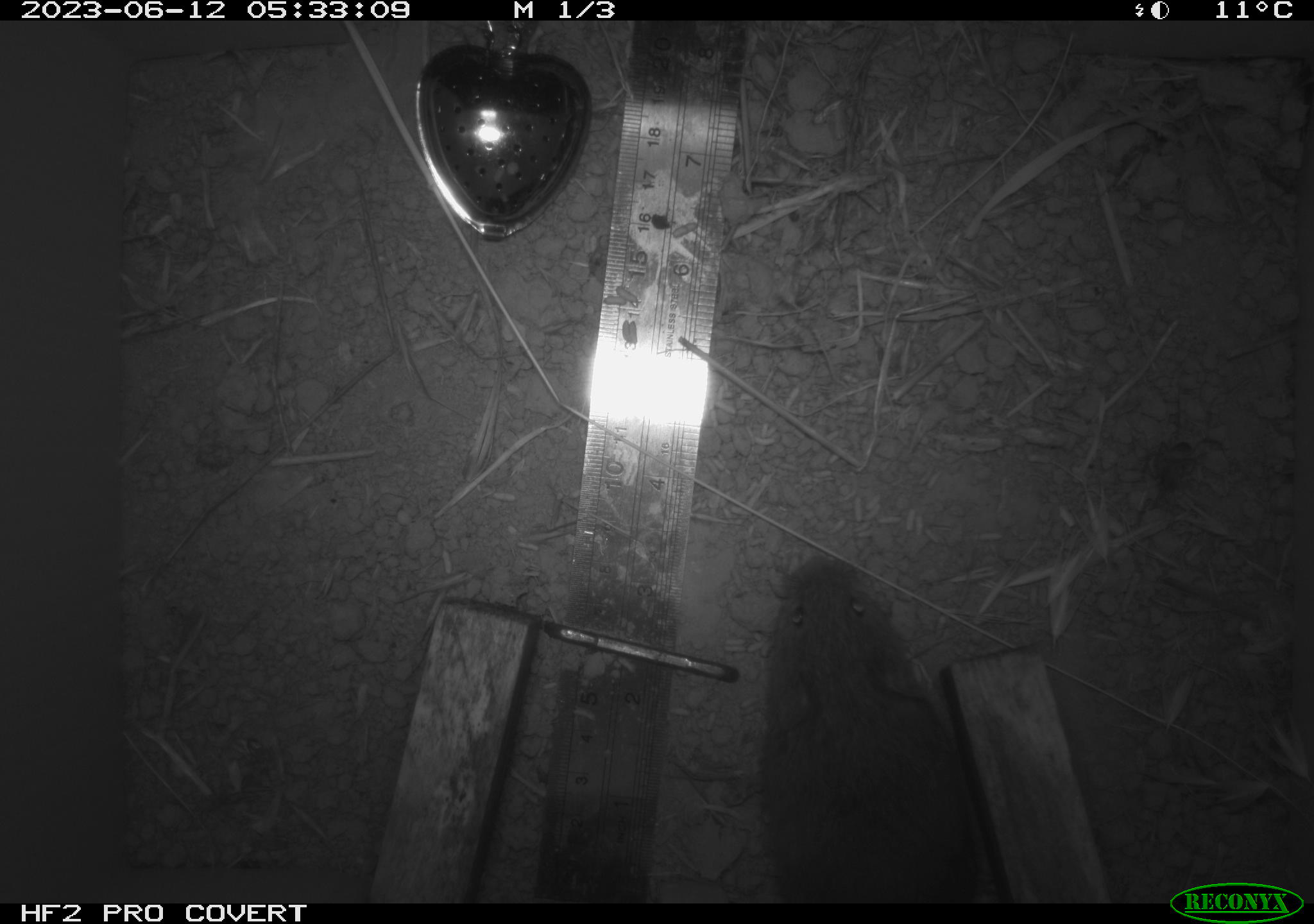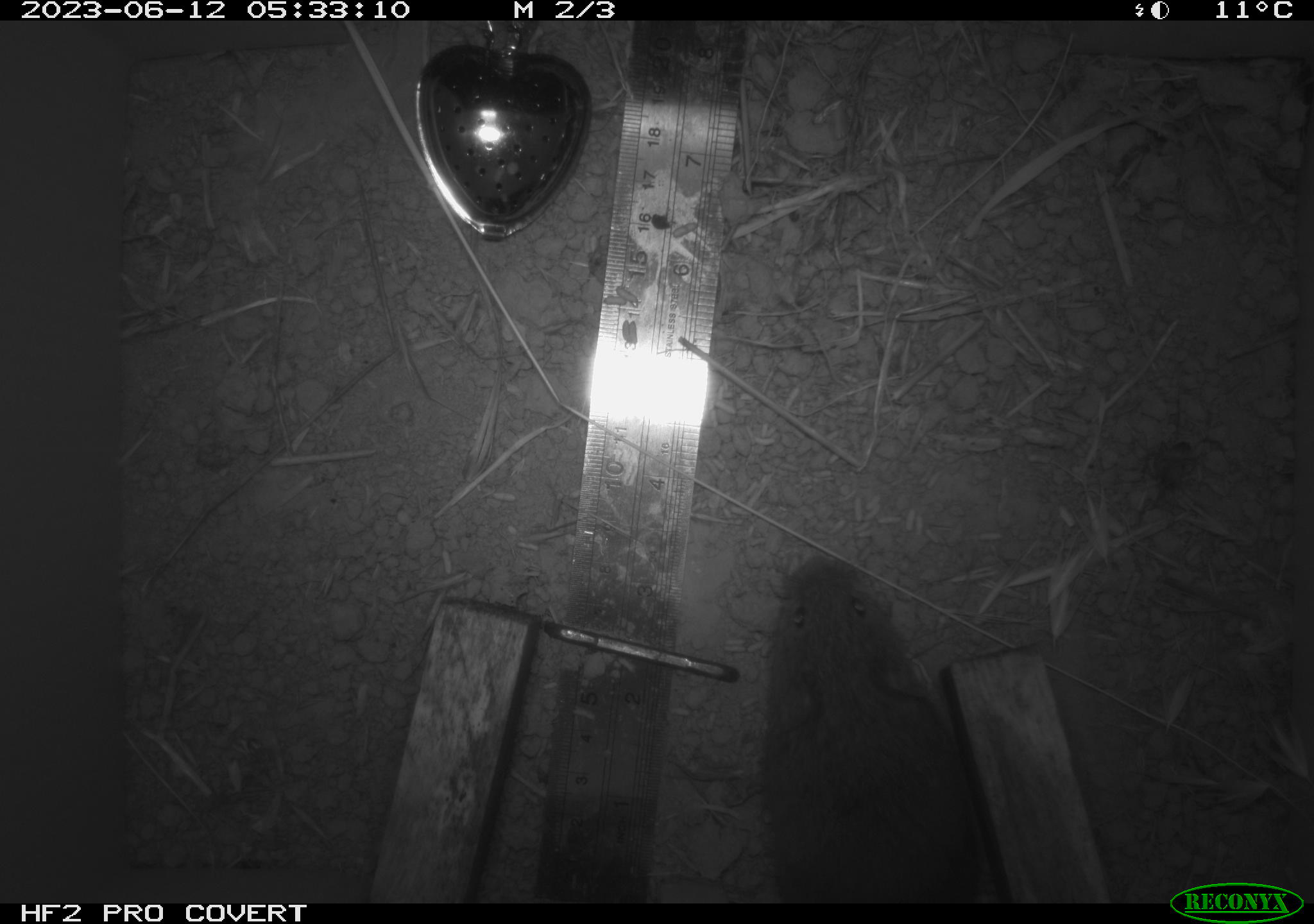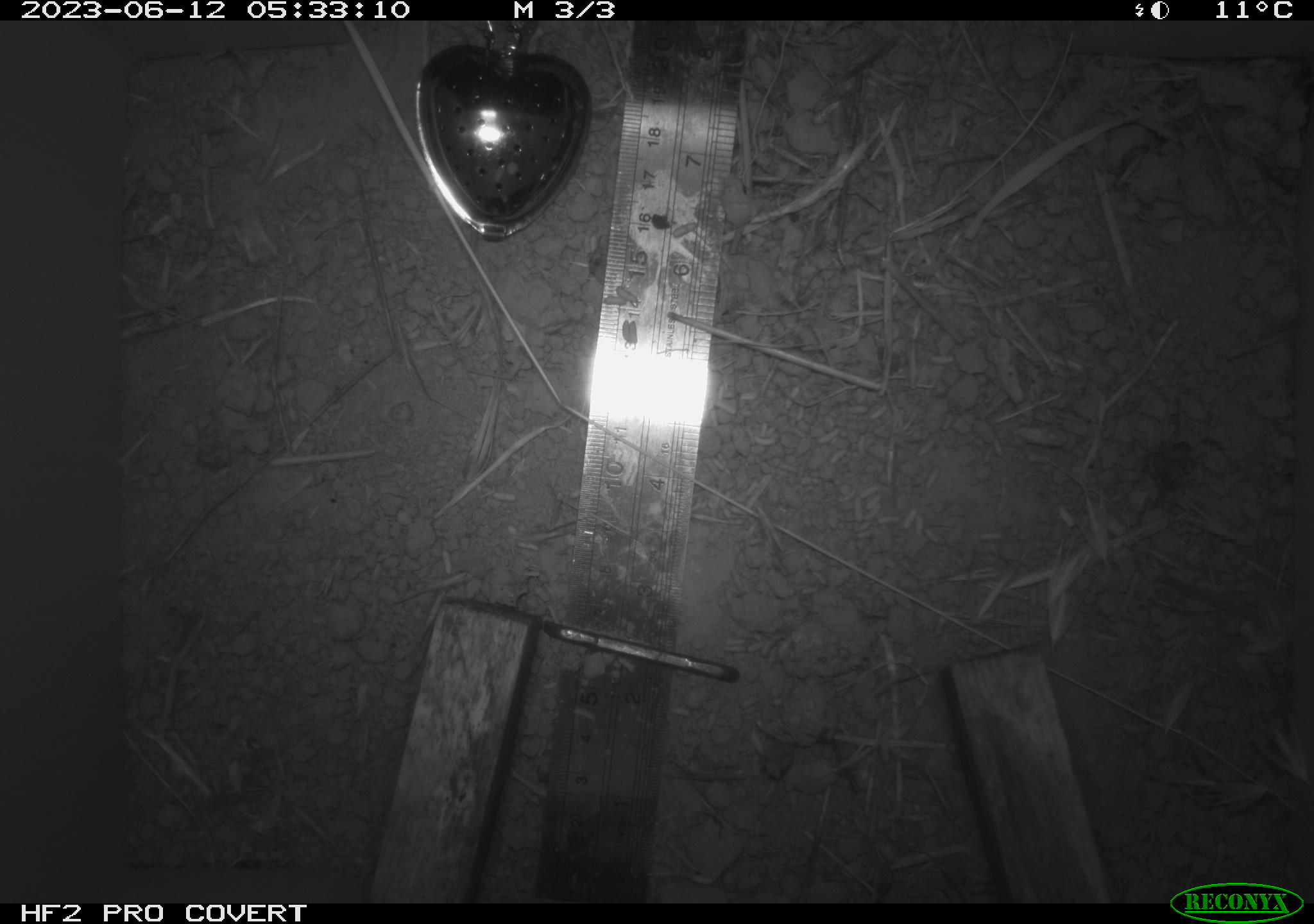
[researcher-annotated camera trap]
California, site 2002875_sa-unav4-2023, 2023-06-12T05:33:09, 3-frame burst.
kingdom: Animalia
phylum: Chordata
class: Mammalia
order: Rodentia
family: Cricetidae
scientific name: Arvicolinae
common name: voles, lemmings, and muskrats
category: arvicolinae subfamily